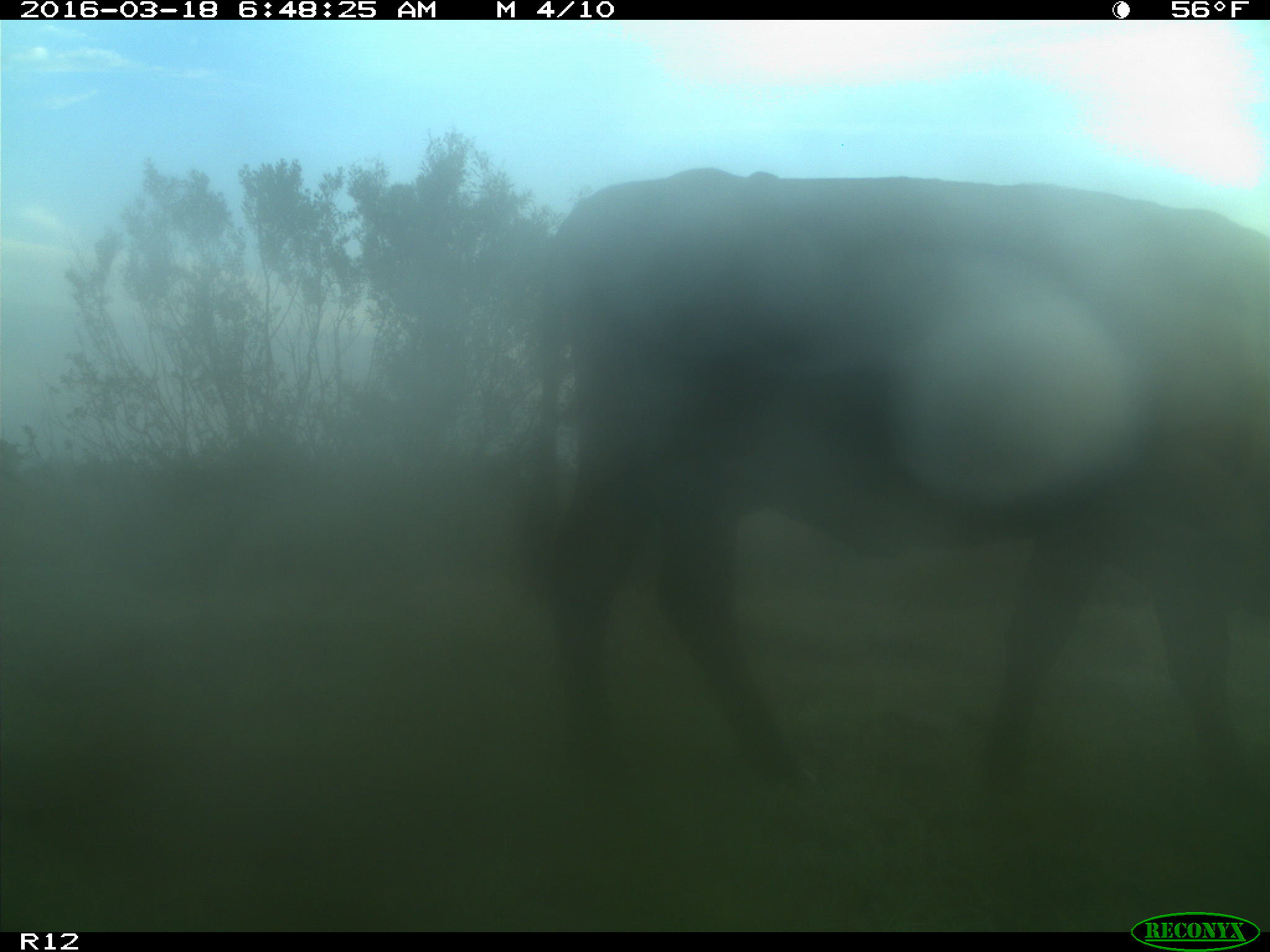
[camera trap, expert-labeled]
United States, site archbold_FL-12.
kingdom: Animalia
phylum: Chordata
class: Mammalia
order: Artiodactyla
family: Bovidae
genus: Bos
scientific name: Bos taurus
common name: domestic cow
Bos taurus (domestic cow).